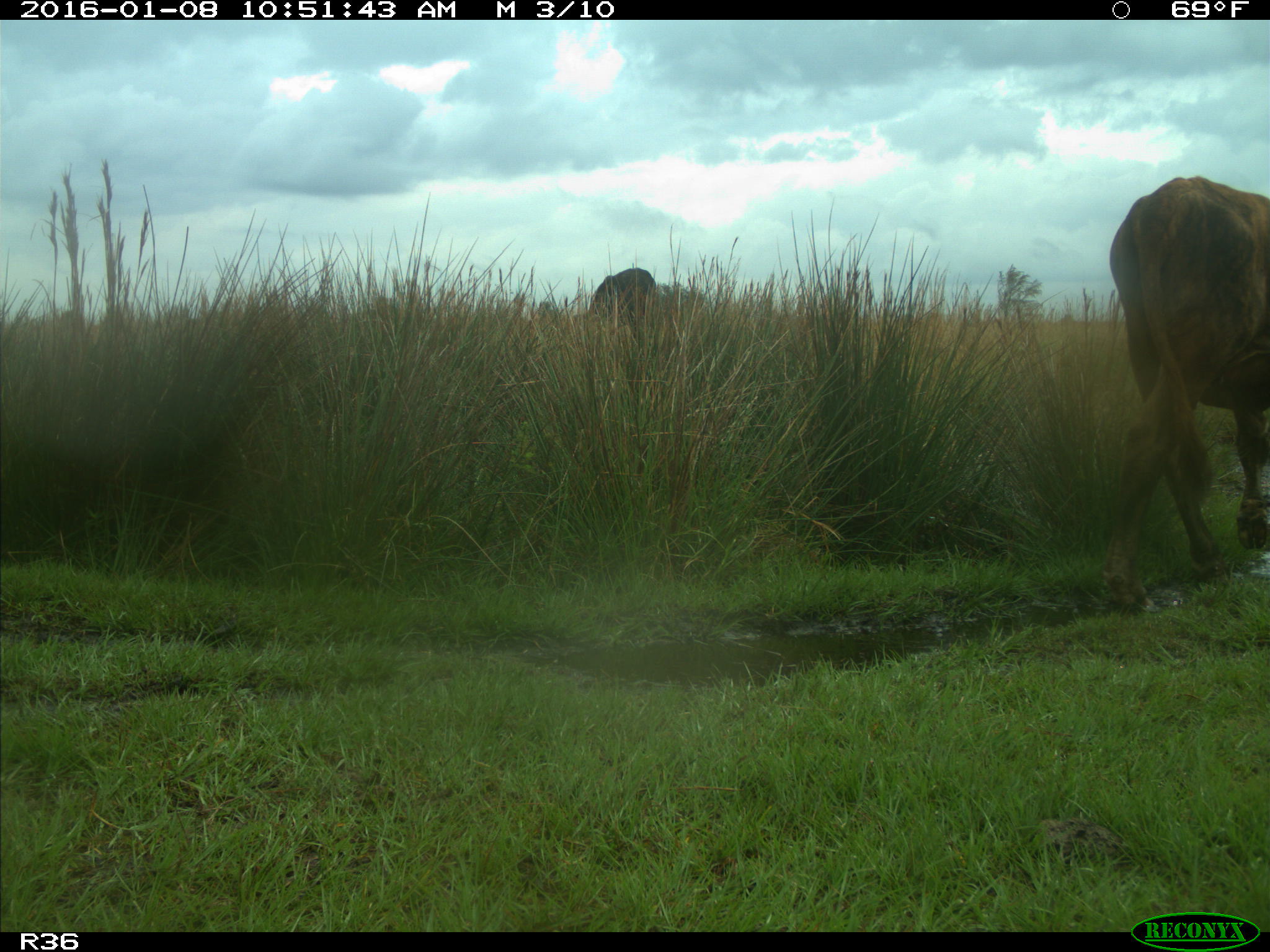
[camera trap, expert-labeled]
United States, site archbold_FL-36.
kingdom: Animalia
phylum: Chordata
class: Mammalia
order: Artiodactyla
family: Bovidae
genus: Bos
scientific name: Bos taurus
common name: domestic cow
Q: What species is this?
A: Bos taurus (domestic cow).